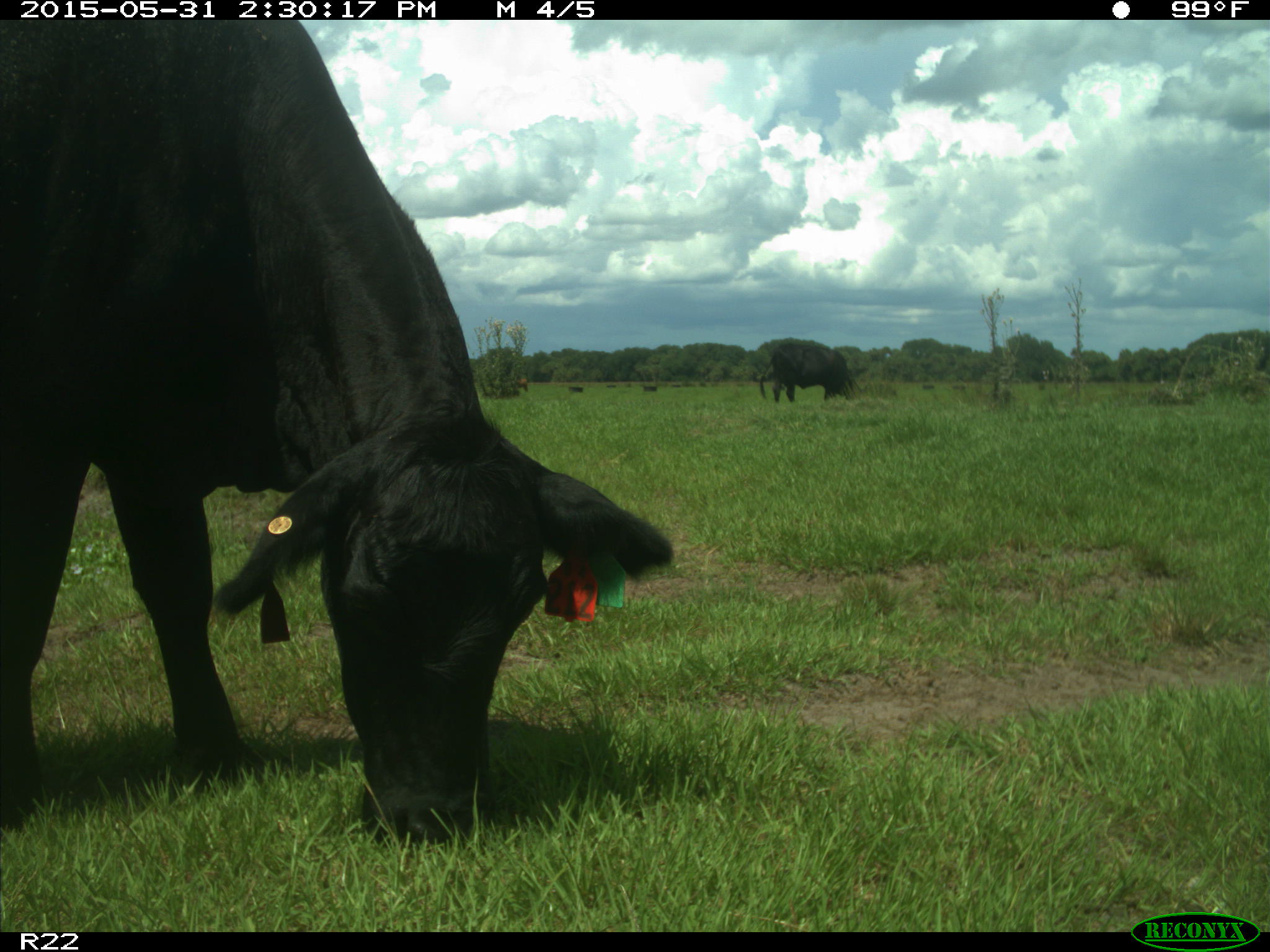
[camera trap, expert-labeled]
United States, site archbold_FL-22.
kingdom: Animalia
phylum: Chordata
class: Mammalia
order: Artiodactyla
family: Bovidae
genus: Bos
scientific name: Bos taurus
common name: domestic cow